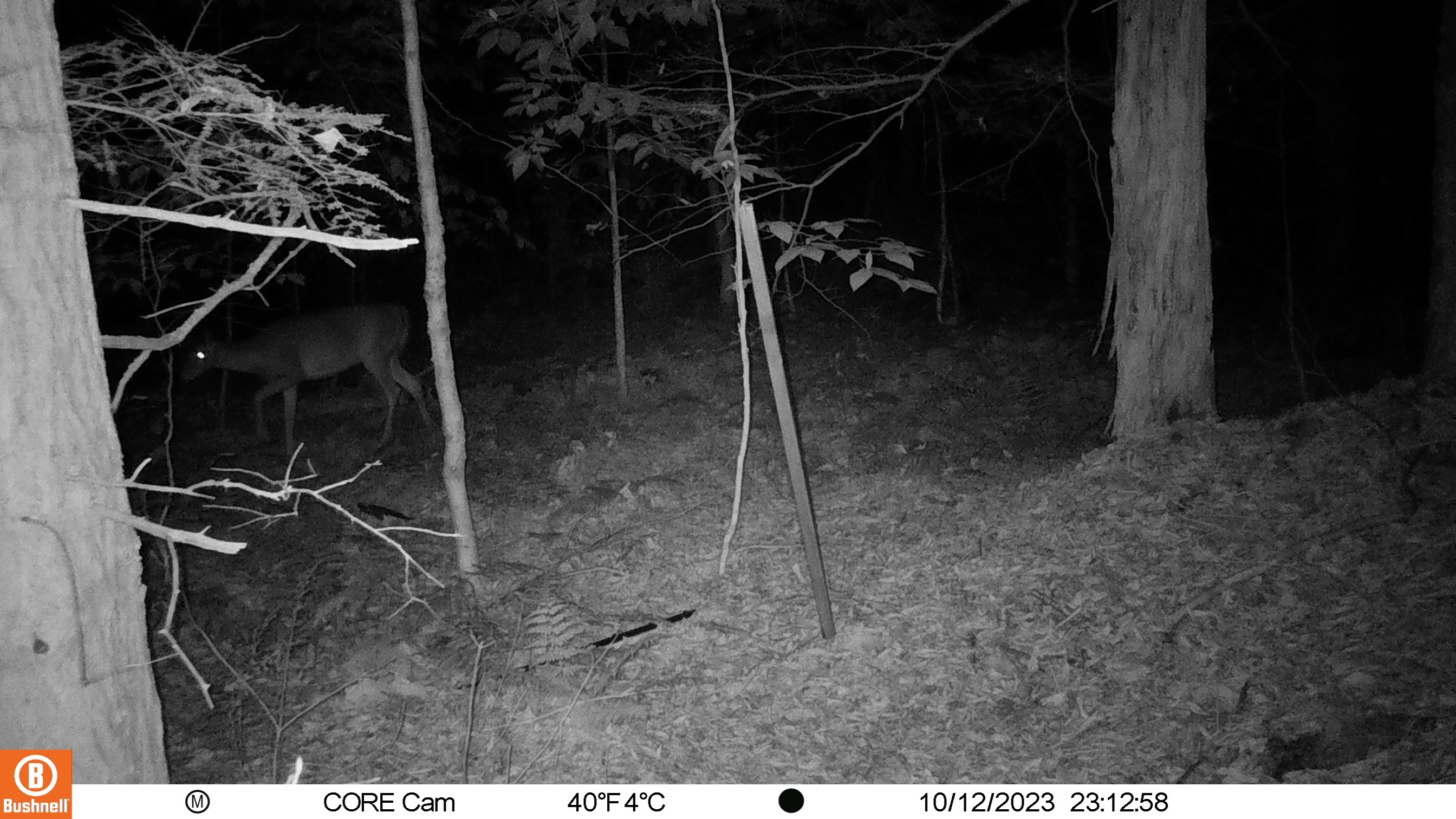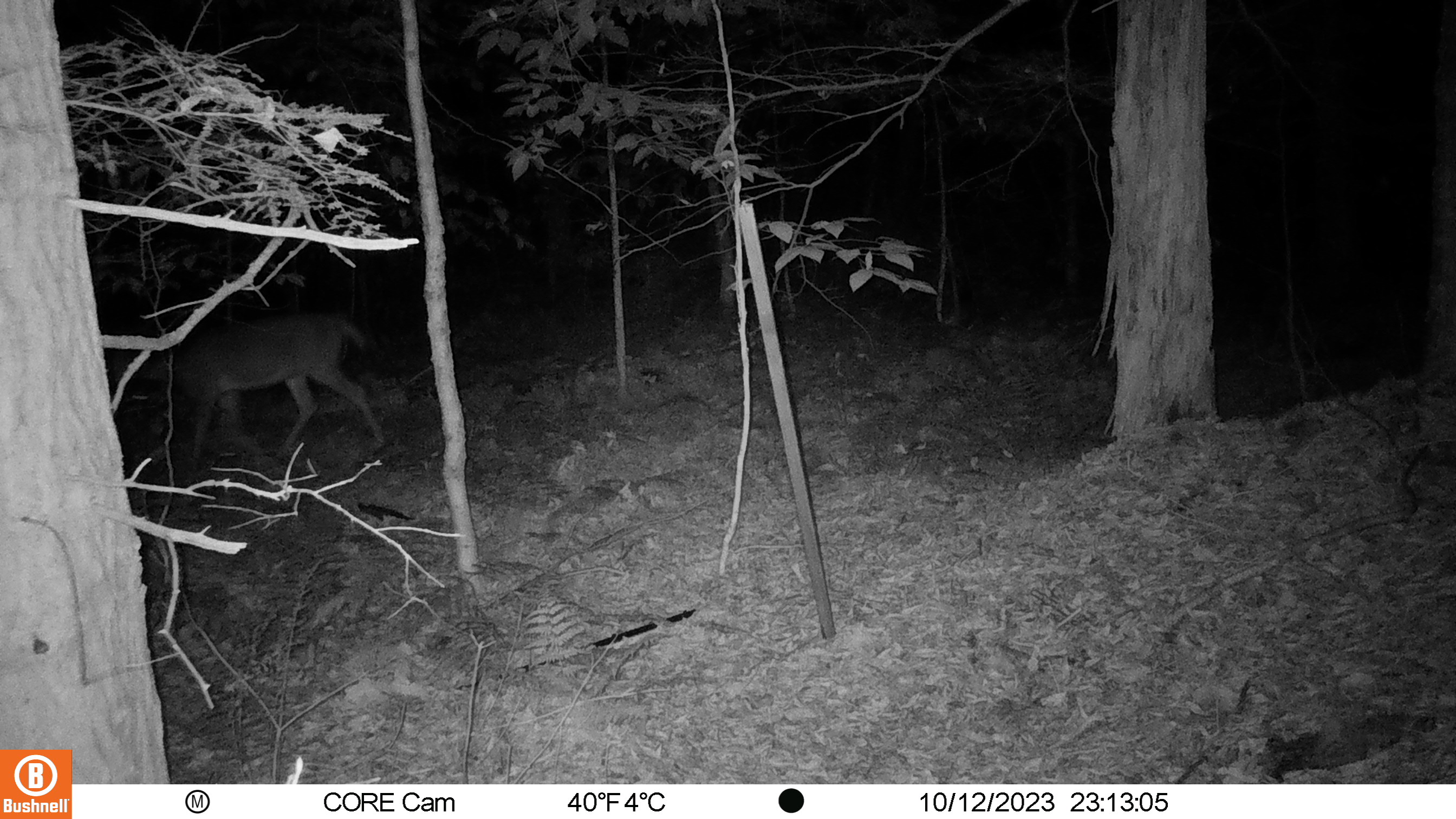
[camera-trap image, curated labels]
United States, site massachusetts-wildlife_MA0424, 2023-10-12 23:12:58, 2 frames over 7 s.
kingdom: Animalia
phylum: Chordata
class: Mammalia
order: Artiodactyla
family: Cervidae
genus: Odocoileus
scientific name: Odocoileus virginianus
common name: white-tailed deer